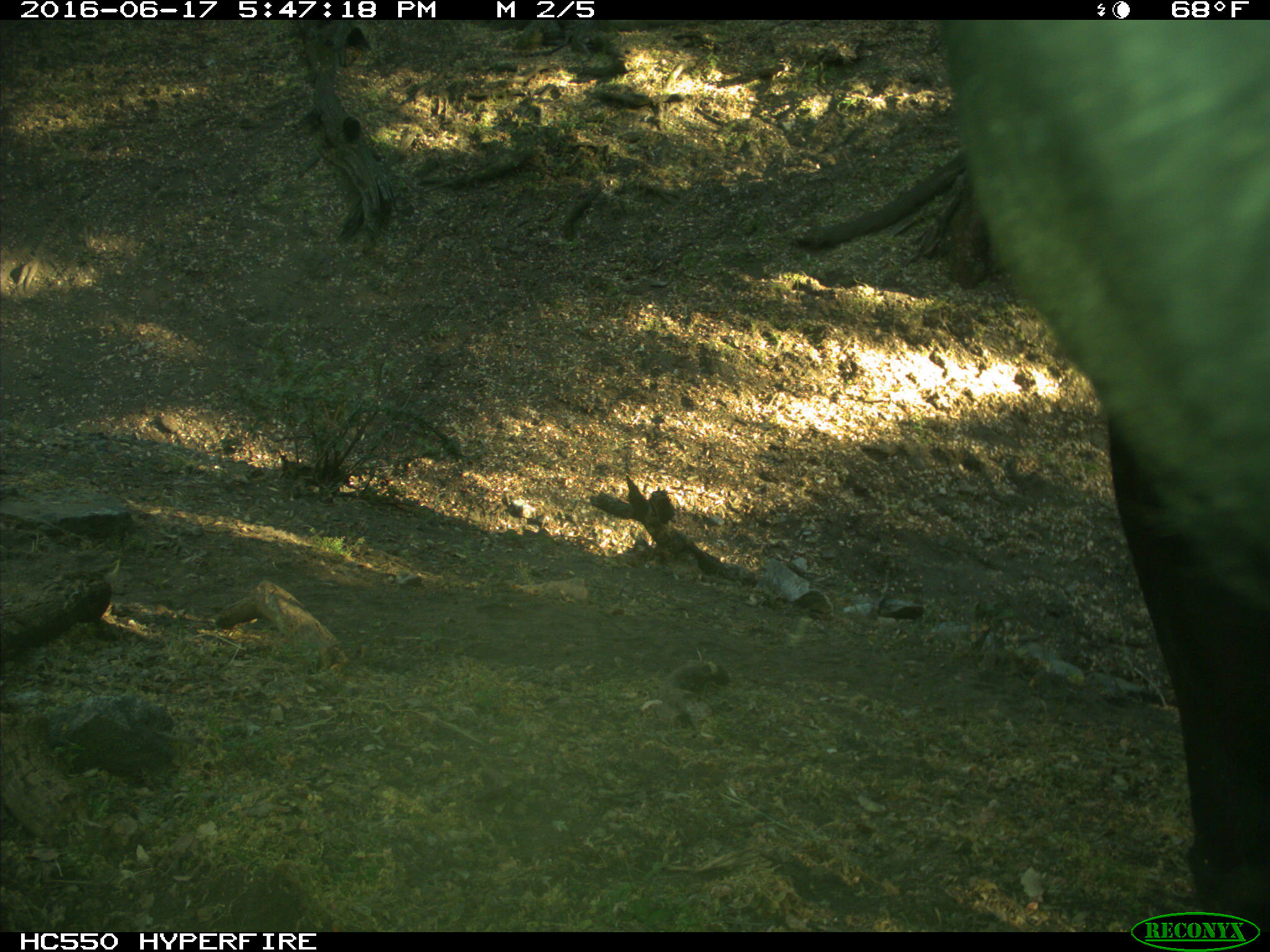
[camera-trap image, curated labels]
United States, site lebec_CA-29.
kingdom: Animalia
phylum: Chordata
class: Mammalia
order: Artiodactyla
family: Bovidae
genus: Bos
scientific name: Bos taurus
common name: domestic cow